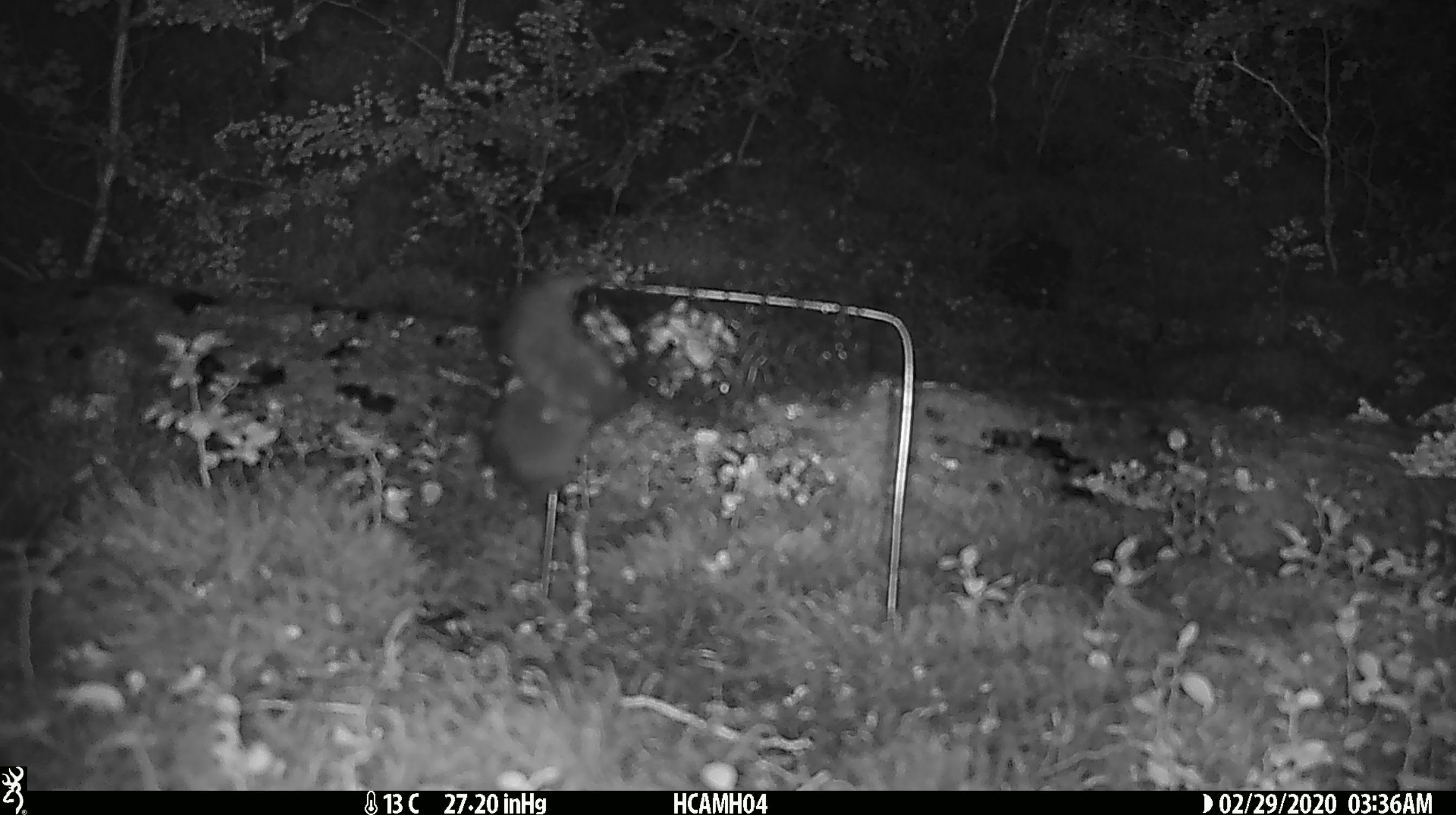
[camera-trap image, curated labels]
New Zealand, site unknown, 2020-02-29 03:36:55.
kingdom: Animalia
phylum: Chordata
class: Mammalia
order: Rodentia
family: Muridae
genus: Mus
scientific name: Mus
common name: mouse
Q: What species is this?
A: Mouse (Mus).